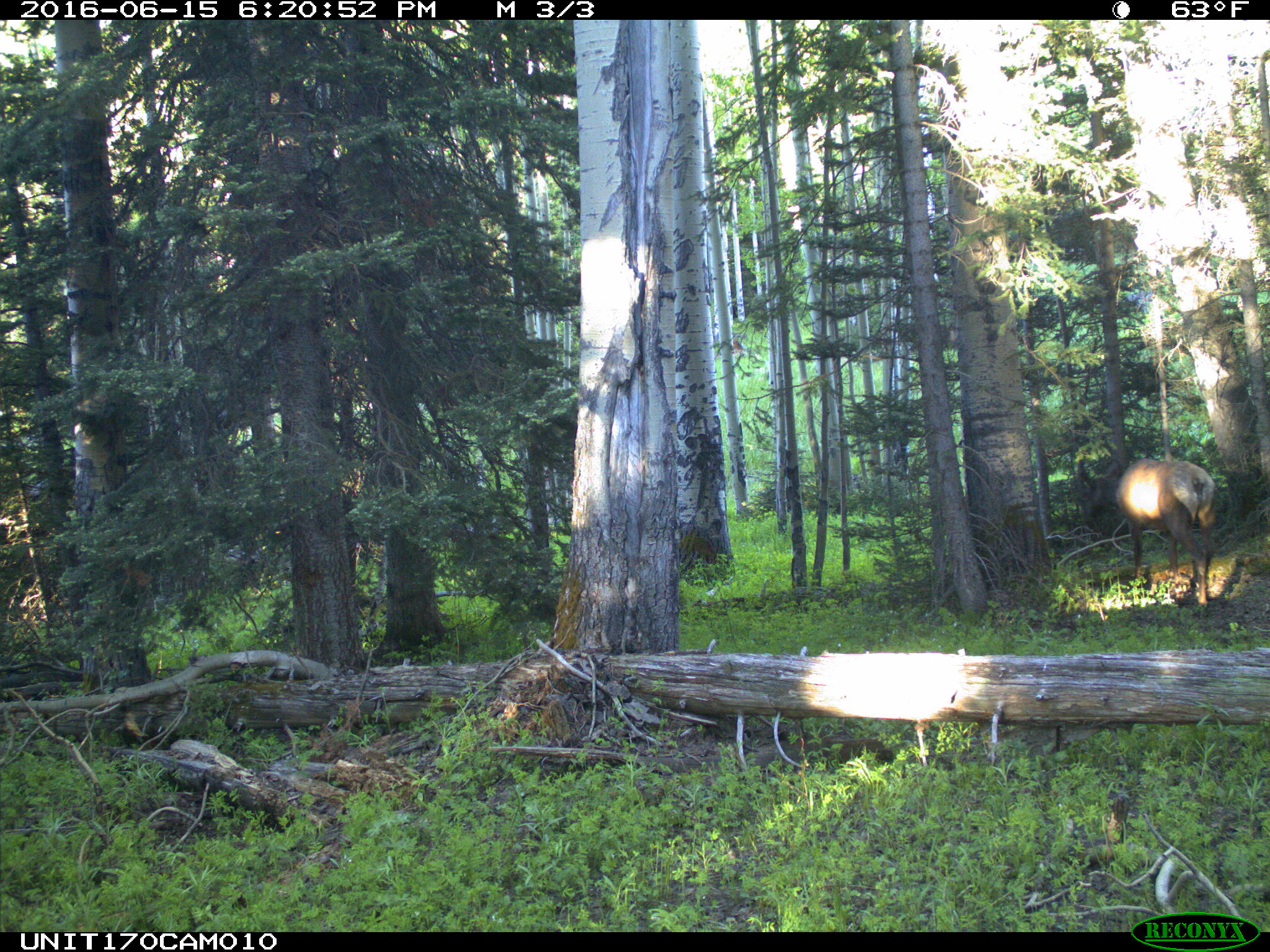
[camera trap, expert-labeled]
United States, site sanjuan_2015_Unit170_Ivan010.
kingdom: Animalia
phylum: Chordata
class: Mammalia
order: Artiodactyla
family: Cervidae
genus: Cervus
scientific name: Cervus elaphus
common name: red deer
Cervus elaphus (red deer).